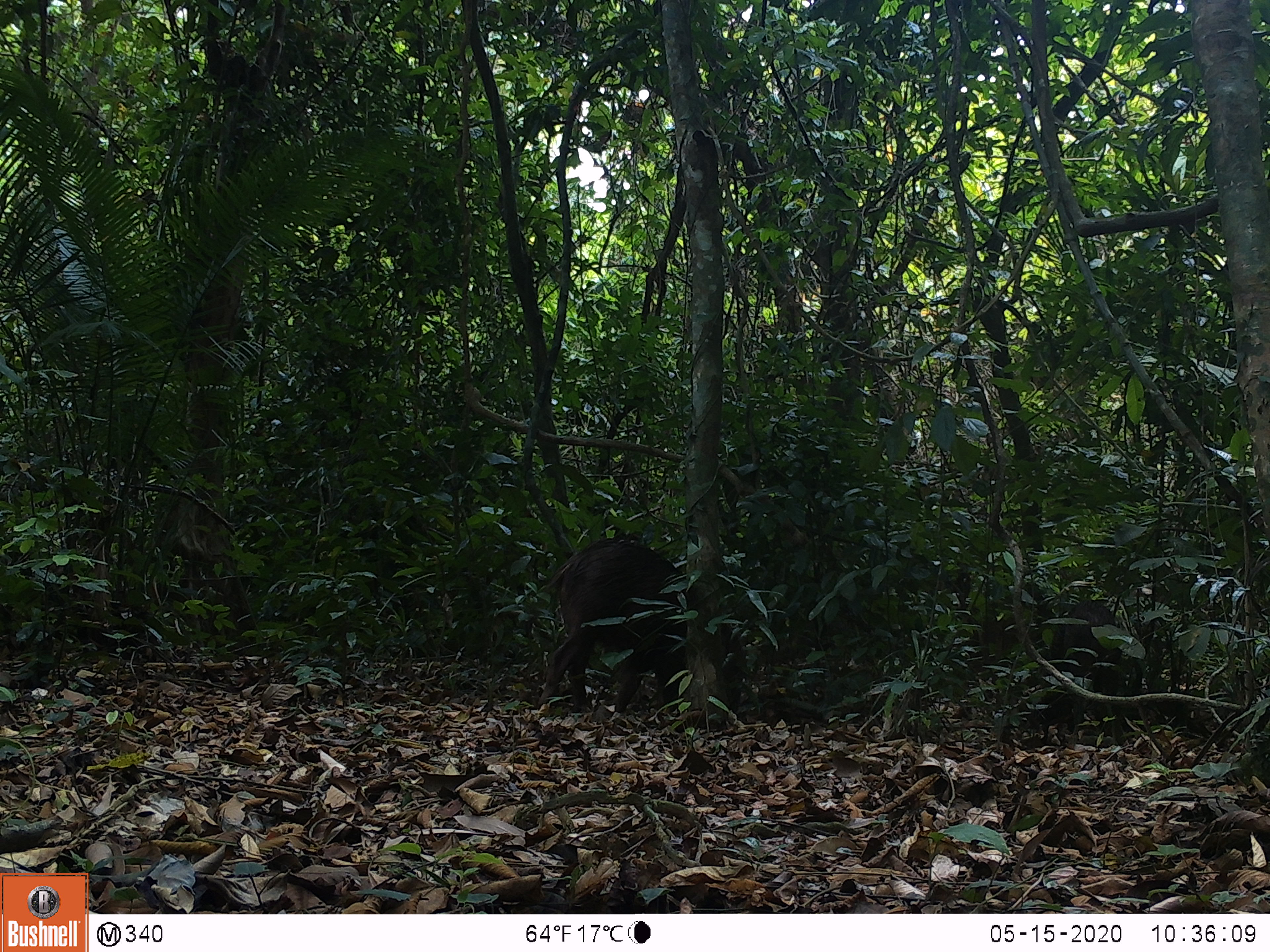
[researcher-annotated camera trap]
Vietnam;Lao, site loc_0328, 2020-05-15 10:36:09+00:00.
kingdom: Animalia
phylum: Chordata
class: Mammalia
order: Artiodactyla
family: Suidae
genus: Sus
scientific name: Sus scrofa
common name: eurasian wild pig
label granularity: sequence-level